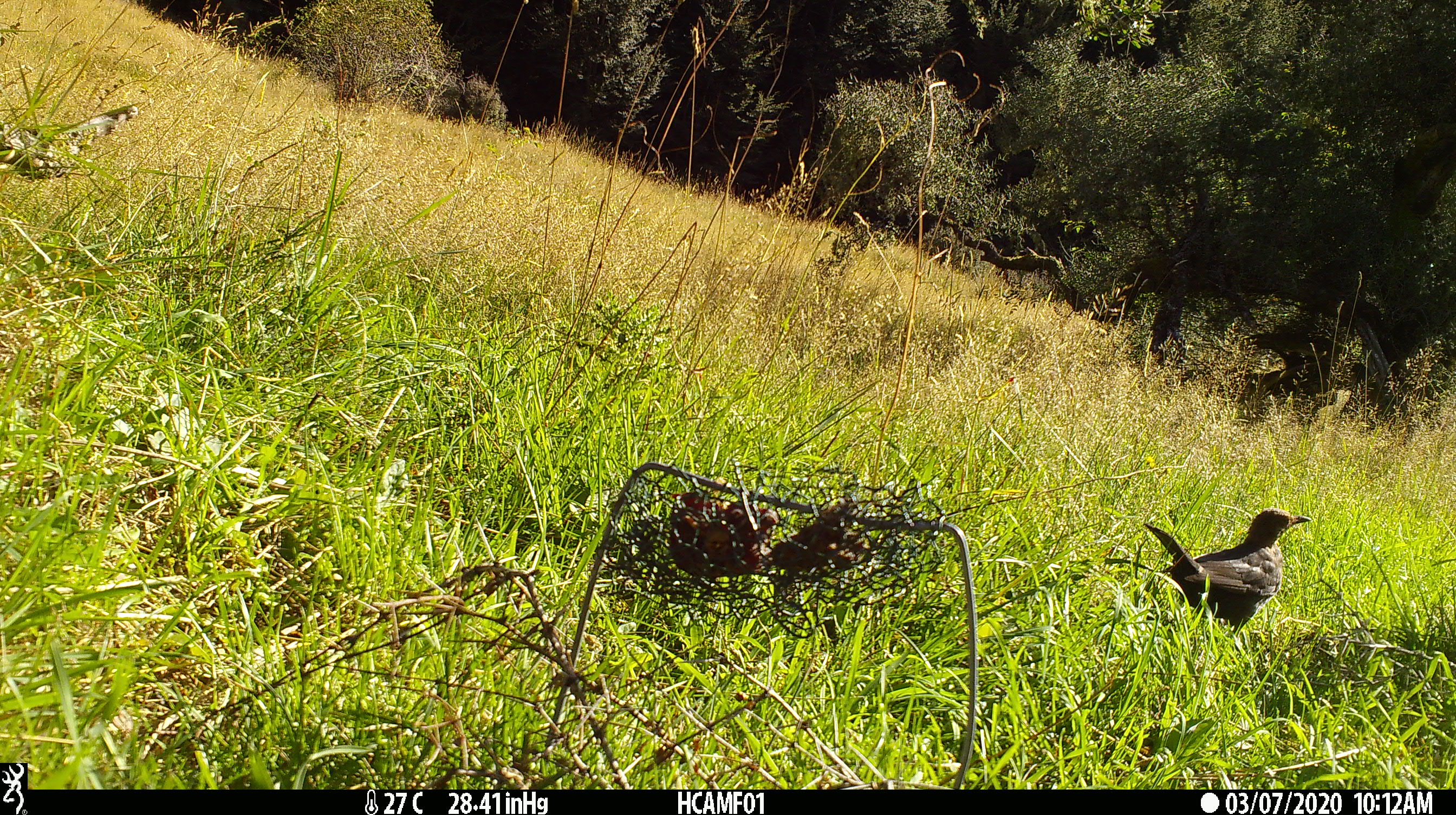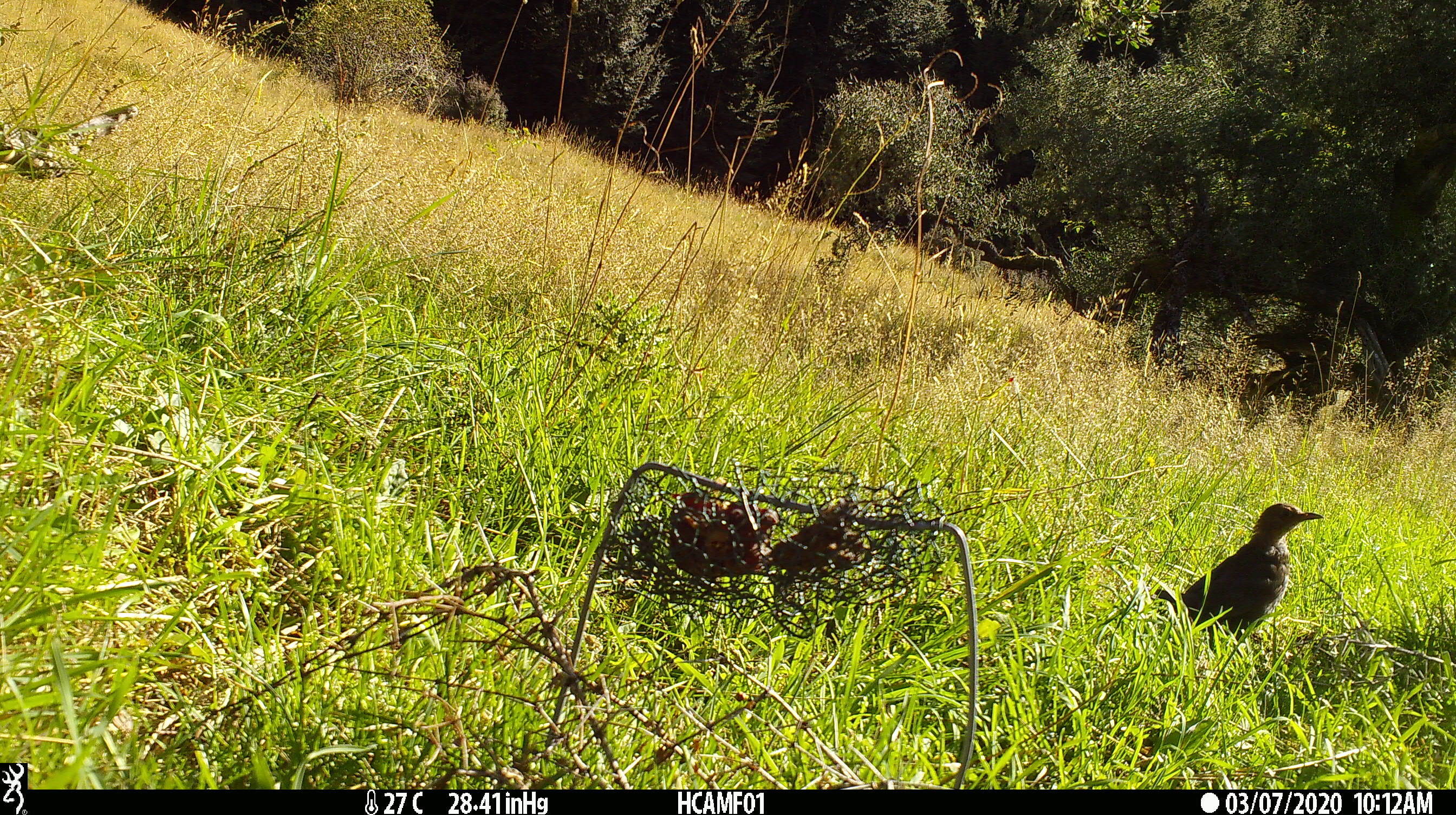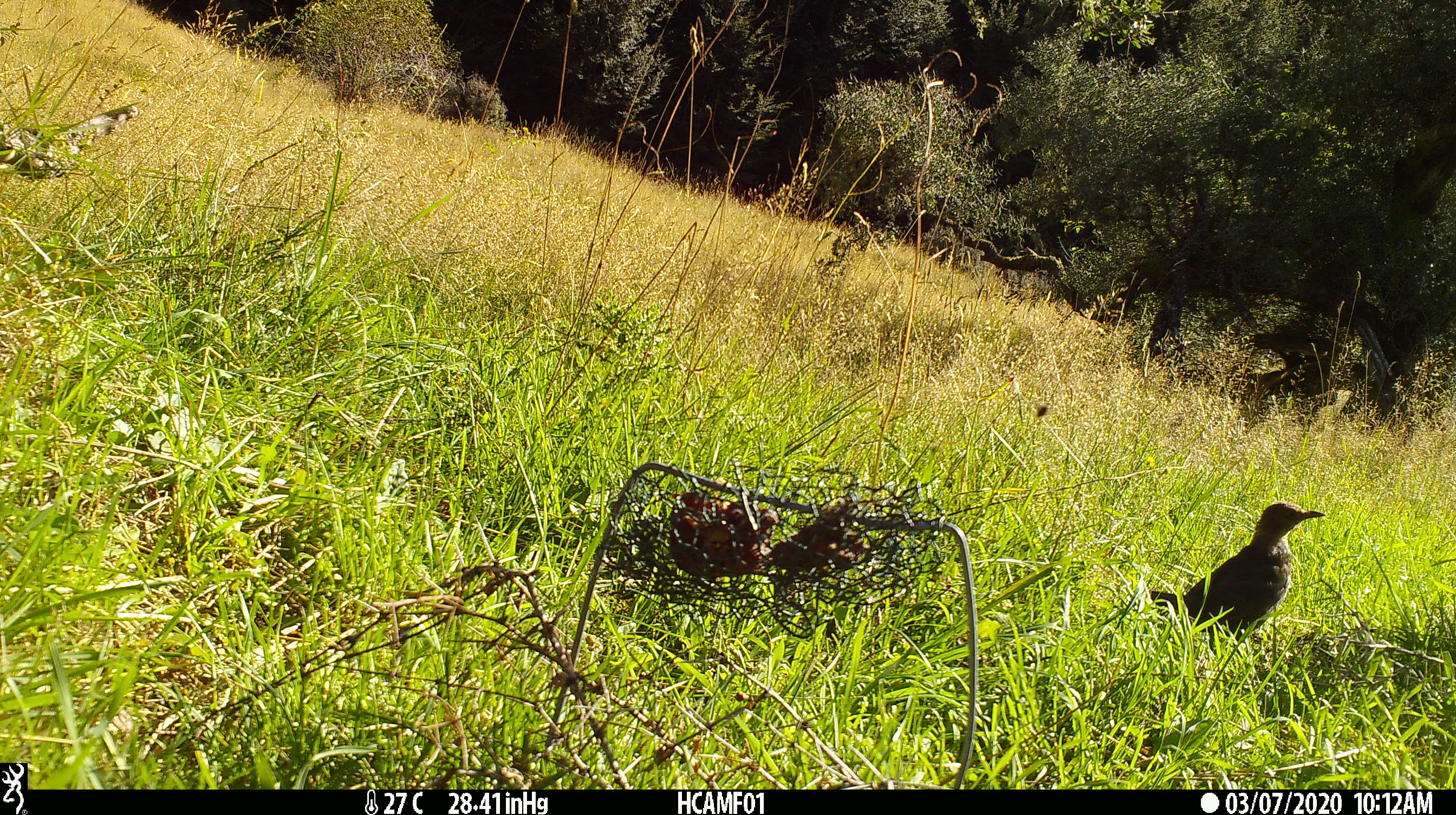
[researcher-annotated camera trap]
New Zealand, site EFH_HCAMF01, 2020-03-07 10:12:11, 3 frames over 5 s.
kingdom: Animalia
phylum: Chordata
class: Aves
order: Passeriformes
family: Turdidae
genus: Turdus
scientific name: Turdus merula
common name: eurasian blackbird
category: blackbird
Blackbird (eurasian blackbird) (Turdus merula).